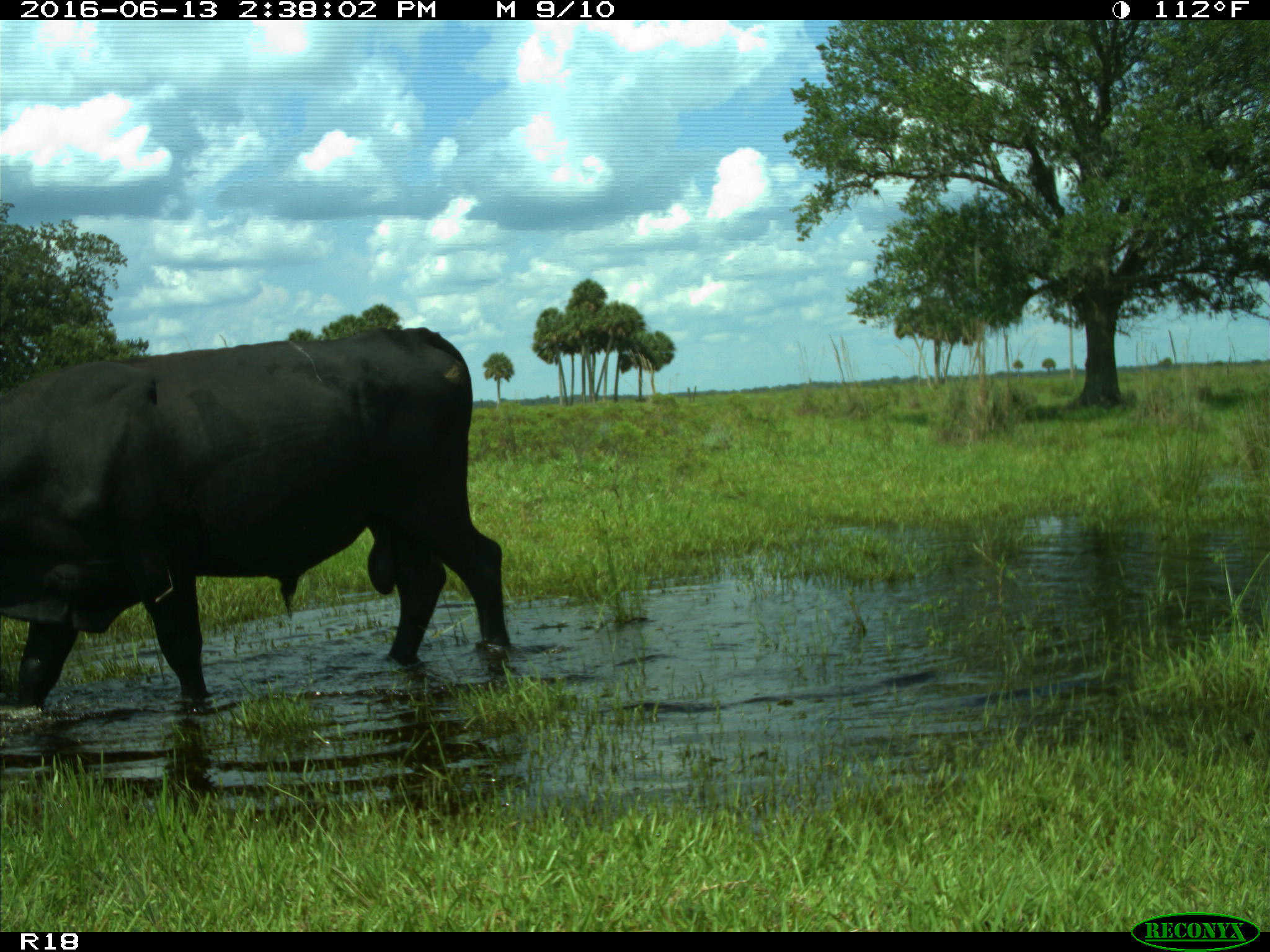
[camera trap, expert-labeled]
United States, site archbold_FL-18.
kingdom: Animalia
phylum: Chordata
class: Mammalia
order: Artiodactyla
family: Bovidae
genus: Bos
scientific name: Bos taurus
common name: domestic cow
Bos taurus (domestic cow).